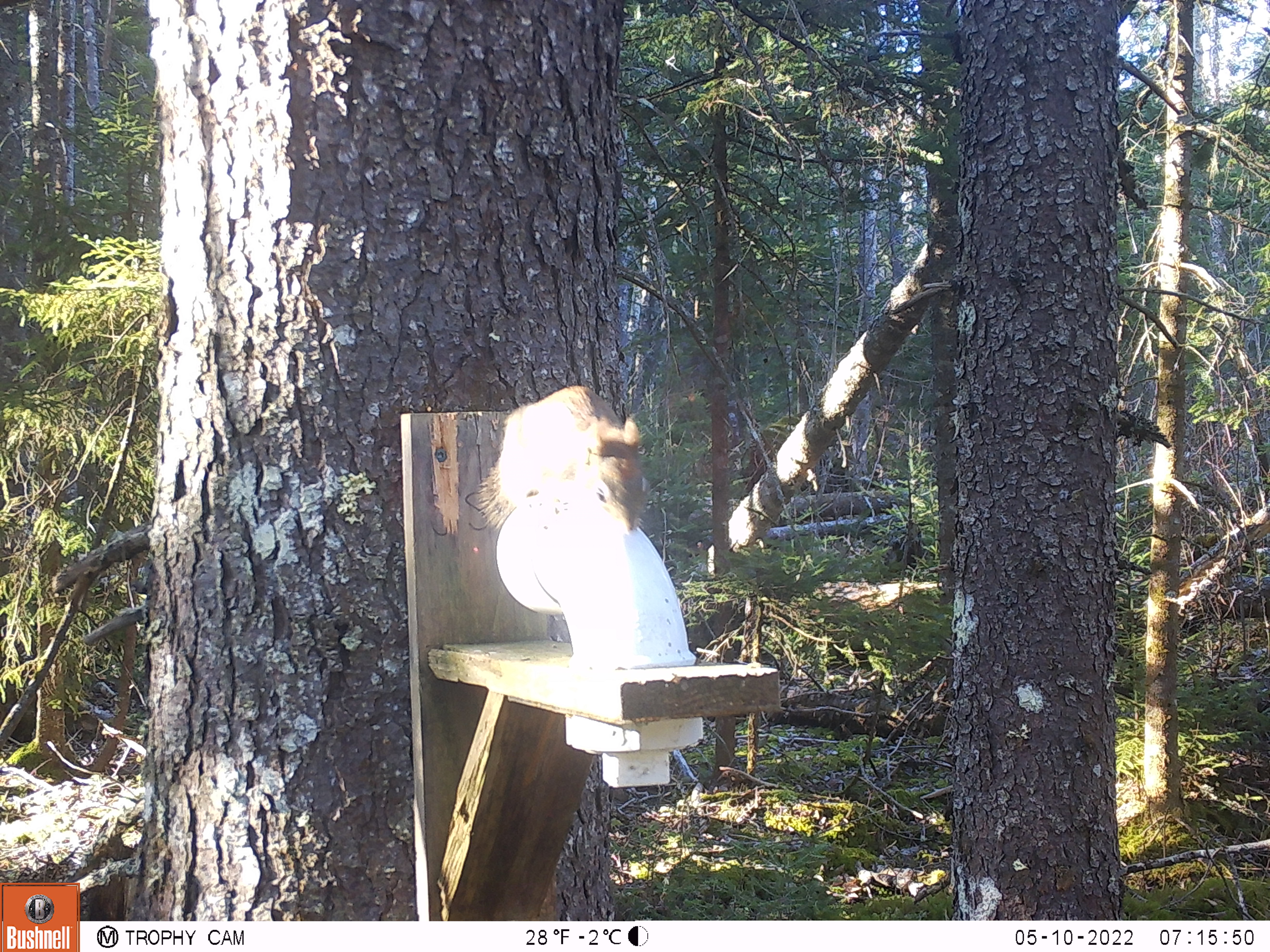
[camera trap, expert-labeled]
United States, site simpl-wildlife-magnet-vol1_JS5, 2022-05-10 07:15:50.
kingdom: Animalia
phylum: Chordata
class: Mammalia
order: Rodentia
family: Sciuridae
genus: Tamiasciurus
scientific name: Tamiasciurus hudsonicus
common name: red squirrel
Red squirrel (Tamiasciurus hudsonicus).